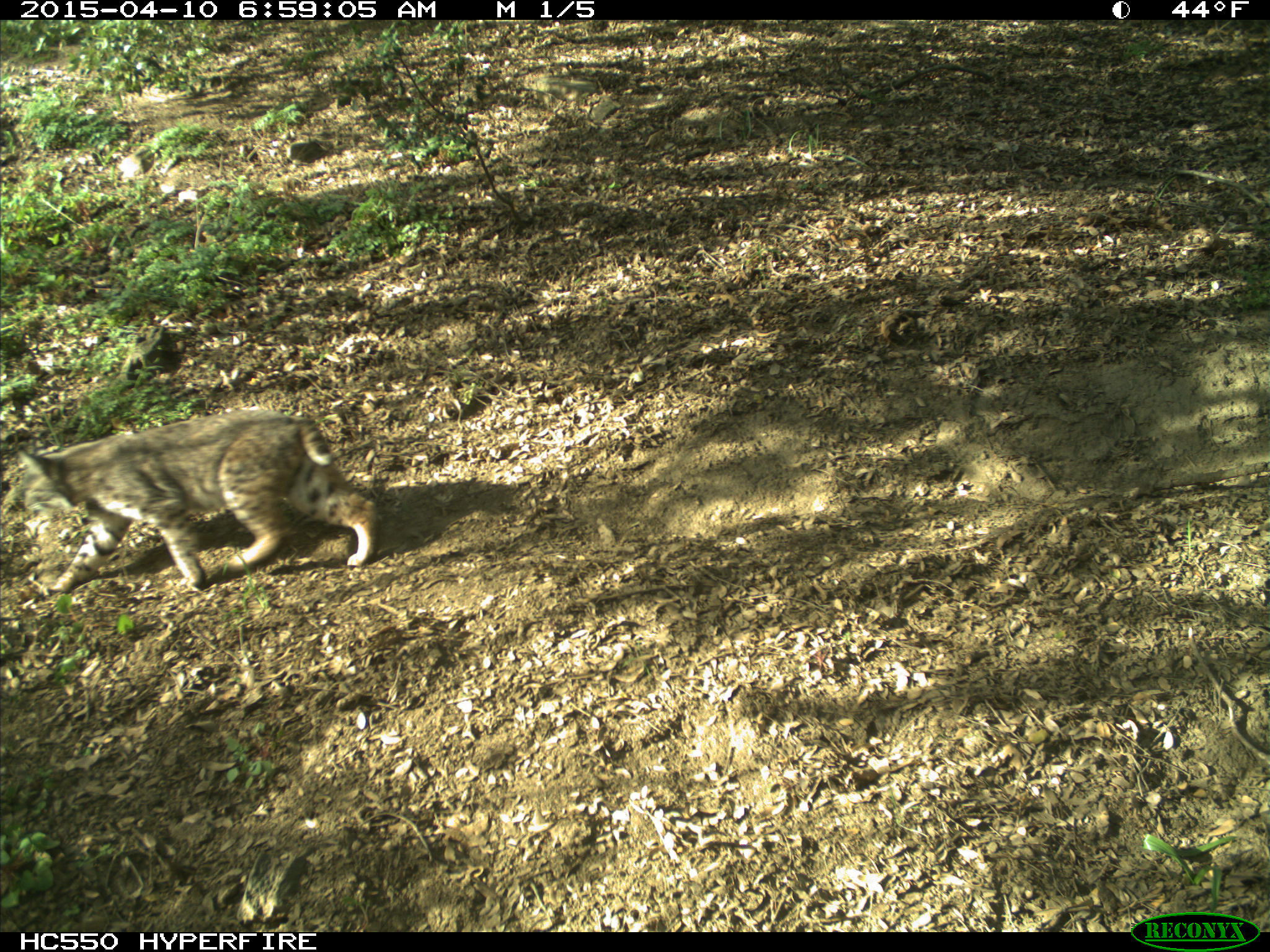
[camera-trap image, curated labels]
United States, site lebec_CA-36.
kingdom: Animalia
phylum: Chordata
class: Mammalia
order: Carnivora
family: Felidae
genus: Lynx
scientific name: Lynx rufus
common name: bobcat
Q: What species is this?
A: Lynx rufus (bobcat).